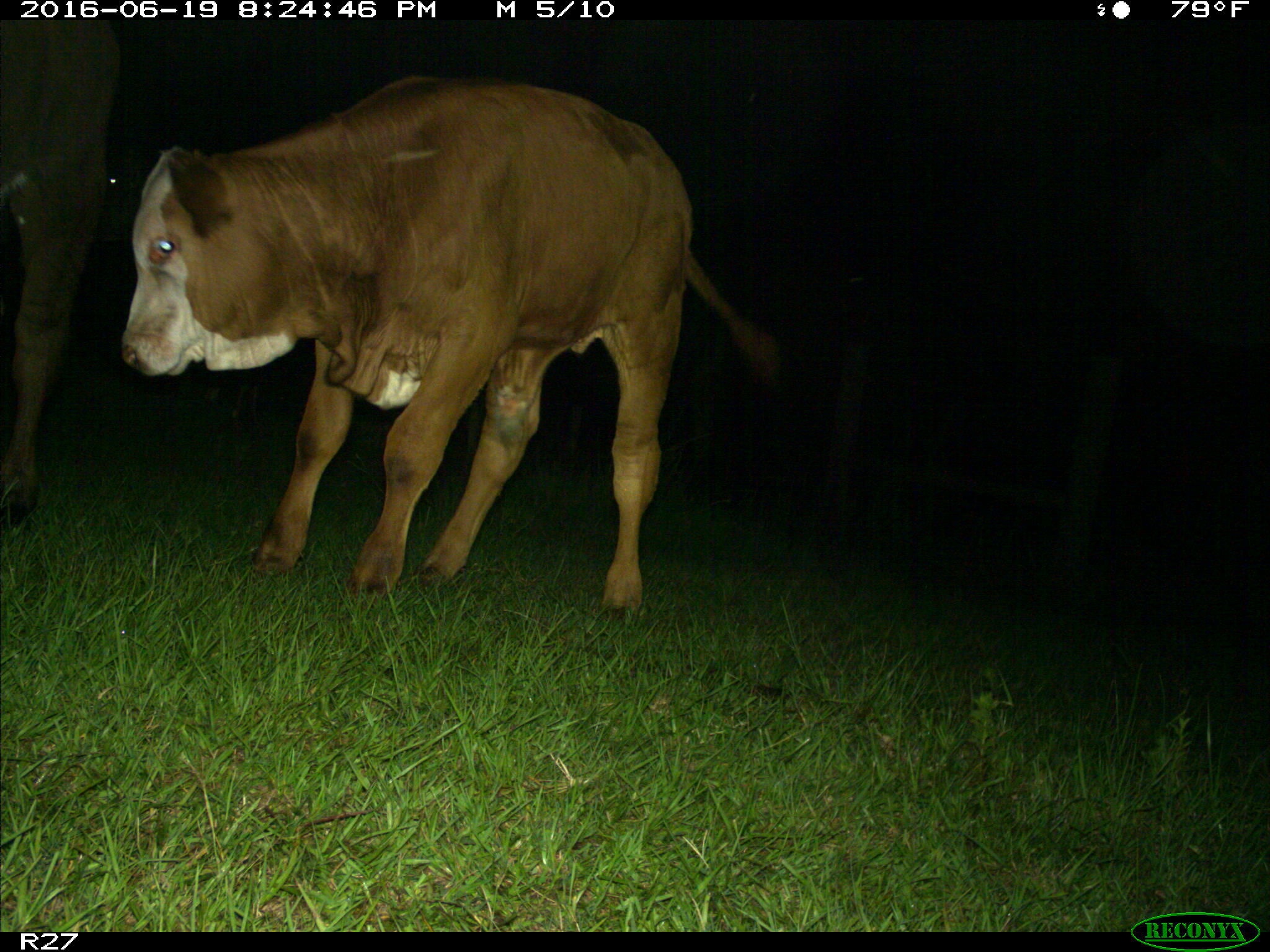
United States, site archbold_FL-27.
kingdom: Animalia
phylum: Chordata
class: Mammalia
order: Artiodactyla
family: Bovidae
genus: Bos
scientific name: Bos taurus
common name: domestic cow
Bos taurus (domestic cow).